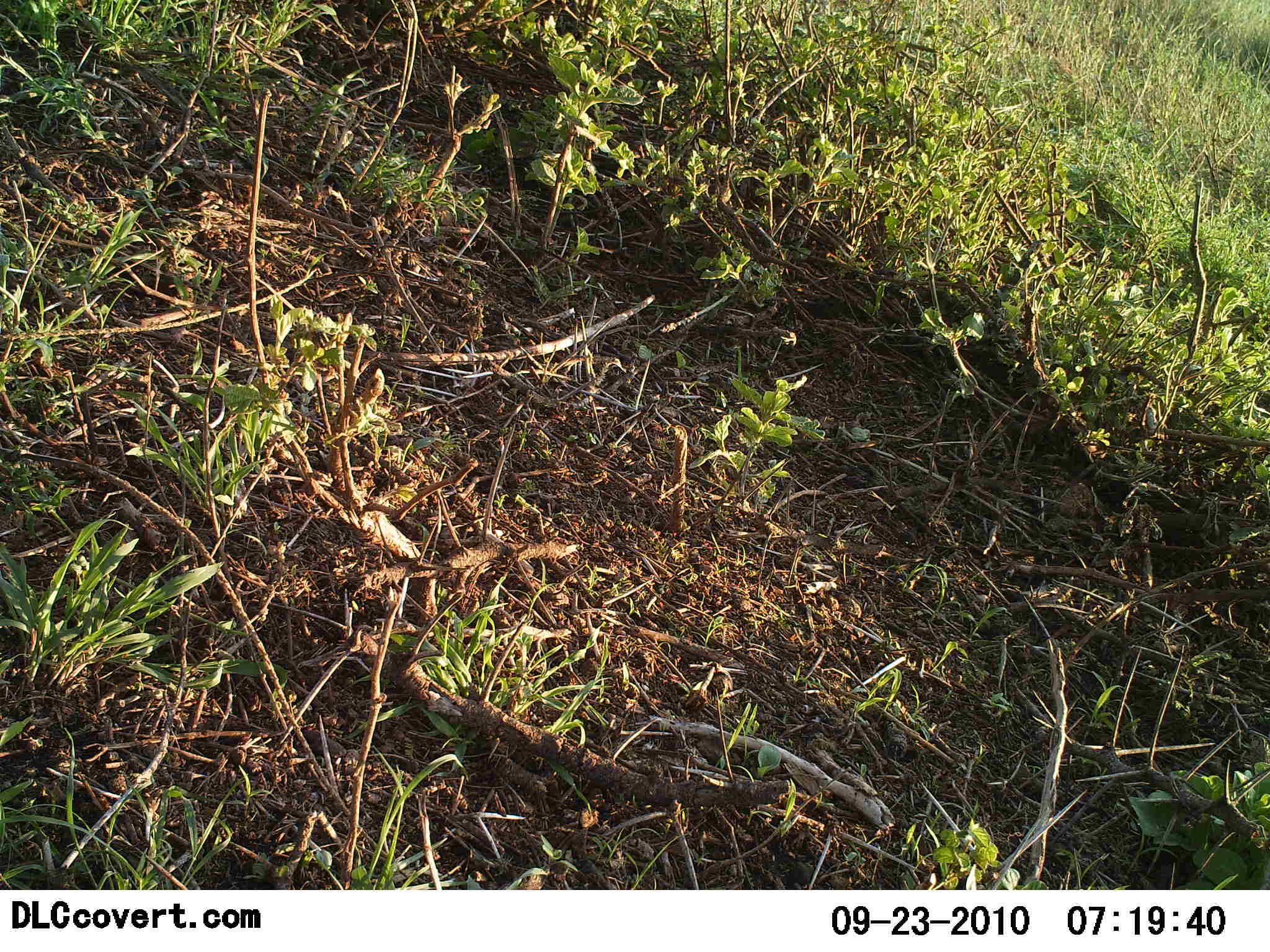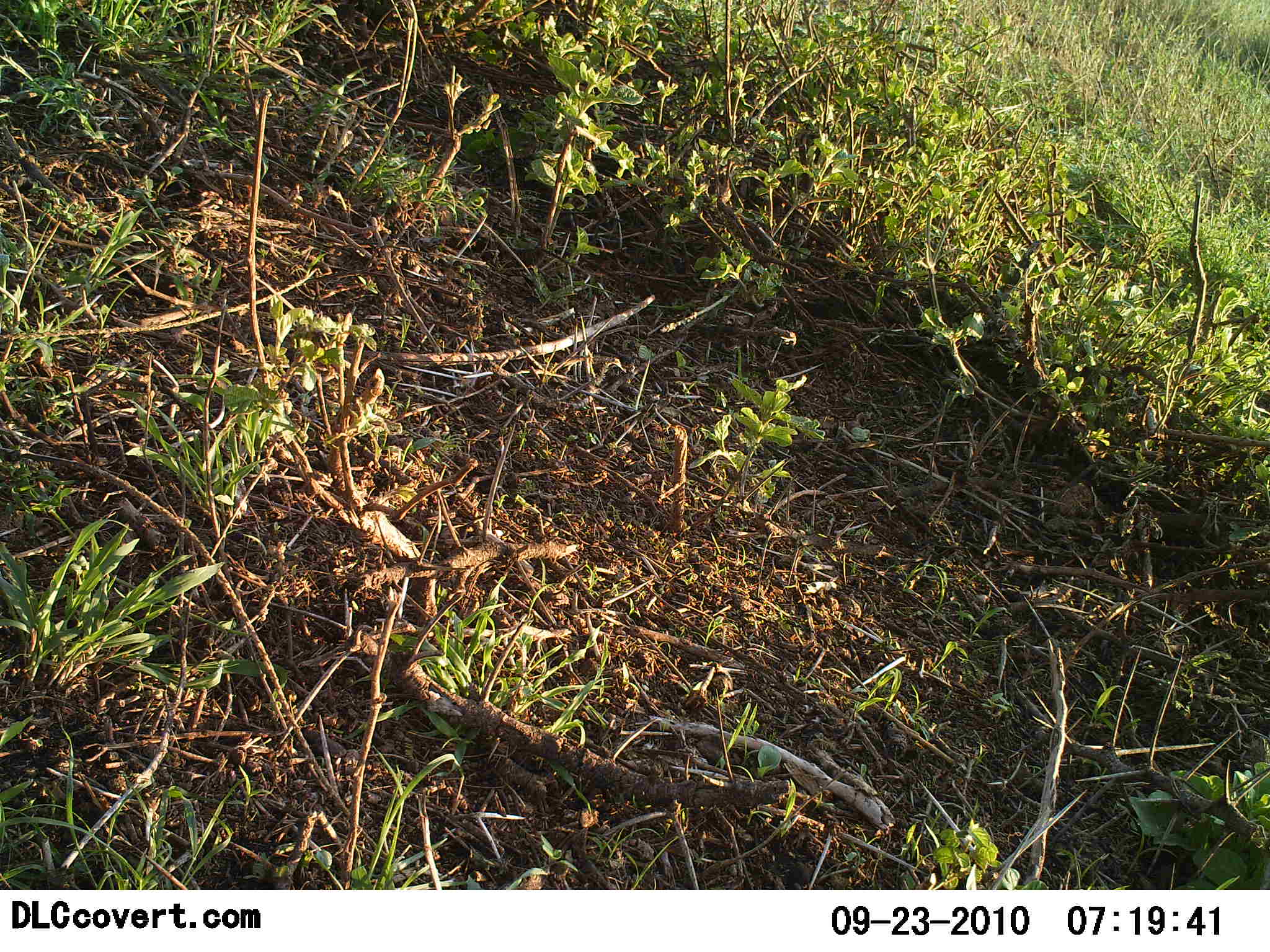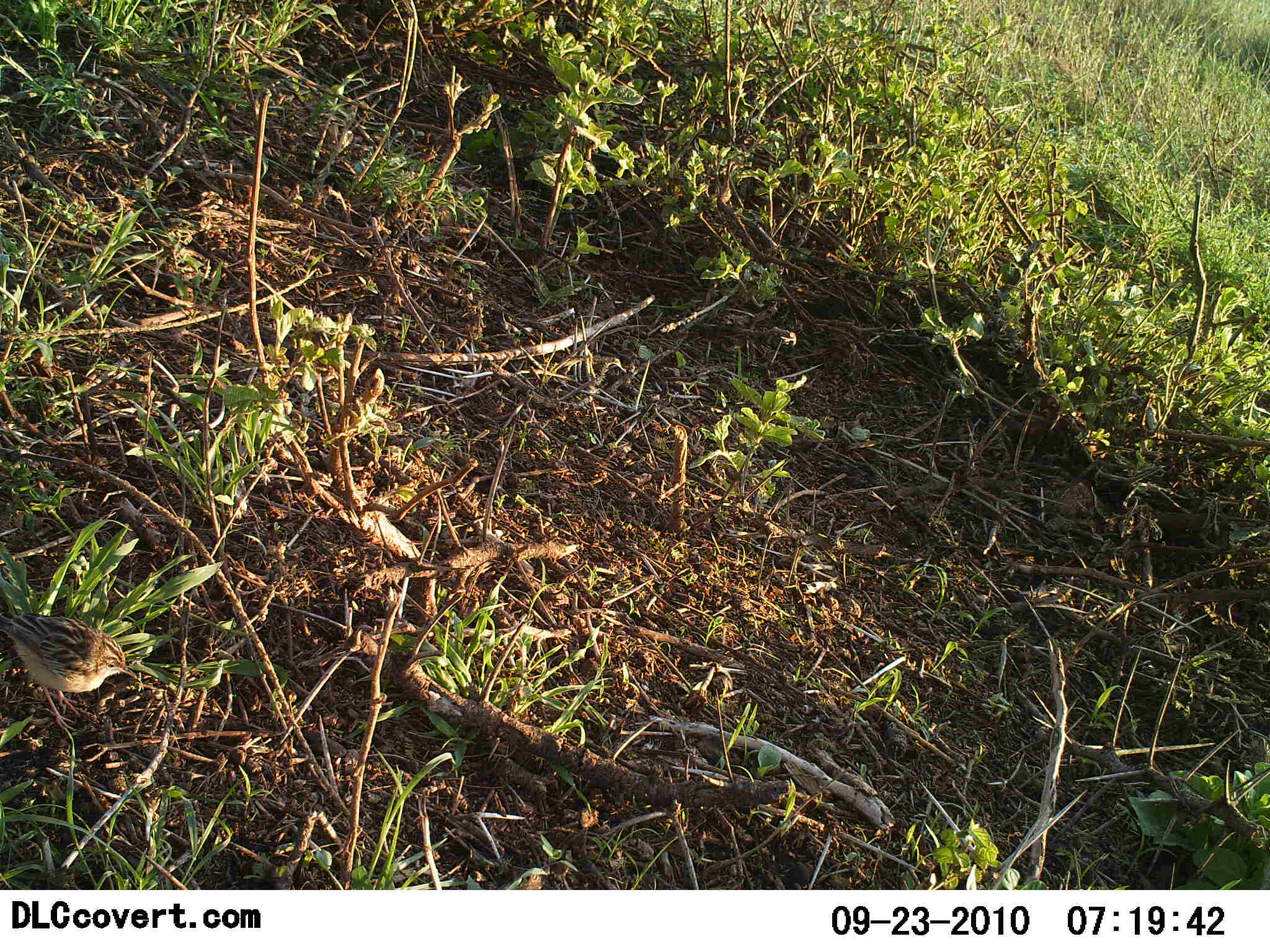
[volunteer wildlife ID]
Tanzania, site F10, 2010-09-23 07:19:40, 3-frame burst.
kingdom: Animalia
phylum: Chordata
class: Aves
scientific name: Aves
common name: bird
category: otherbird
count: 1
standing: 0%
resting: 0%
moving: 100%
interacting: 0%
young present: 0%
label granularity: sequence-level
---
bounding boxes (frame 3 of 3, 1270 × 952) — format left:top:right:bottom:
animal: 0:602:141:738